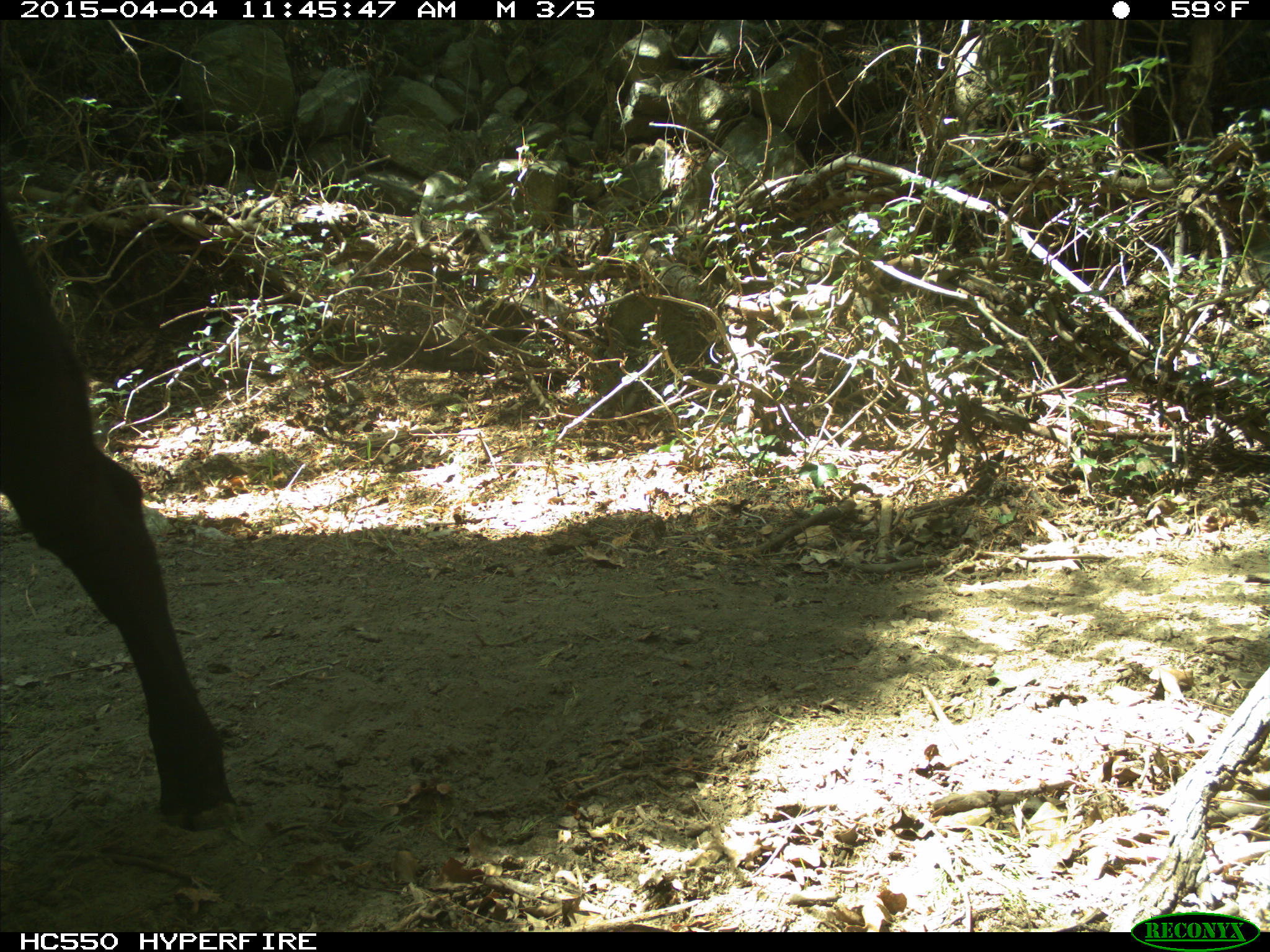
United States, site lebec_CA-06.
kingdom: Animalia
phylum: Chordata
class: Mammalia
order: Artiodactyla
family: Bovidae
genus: Bos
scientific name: Bos taurus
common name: domestic cow